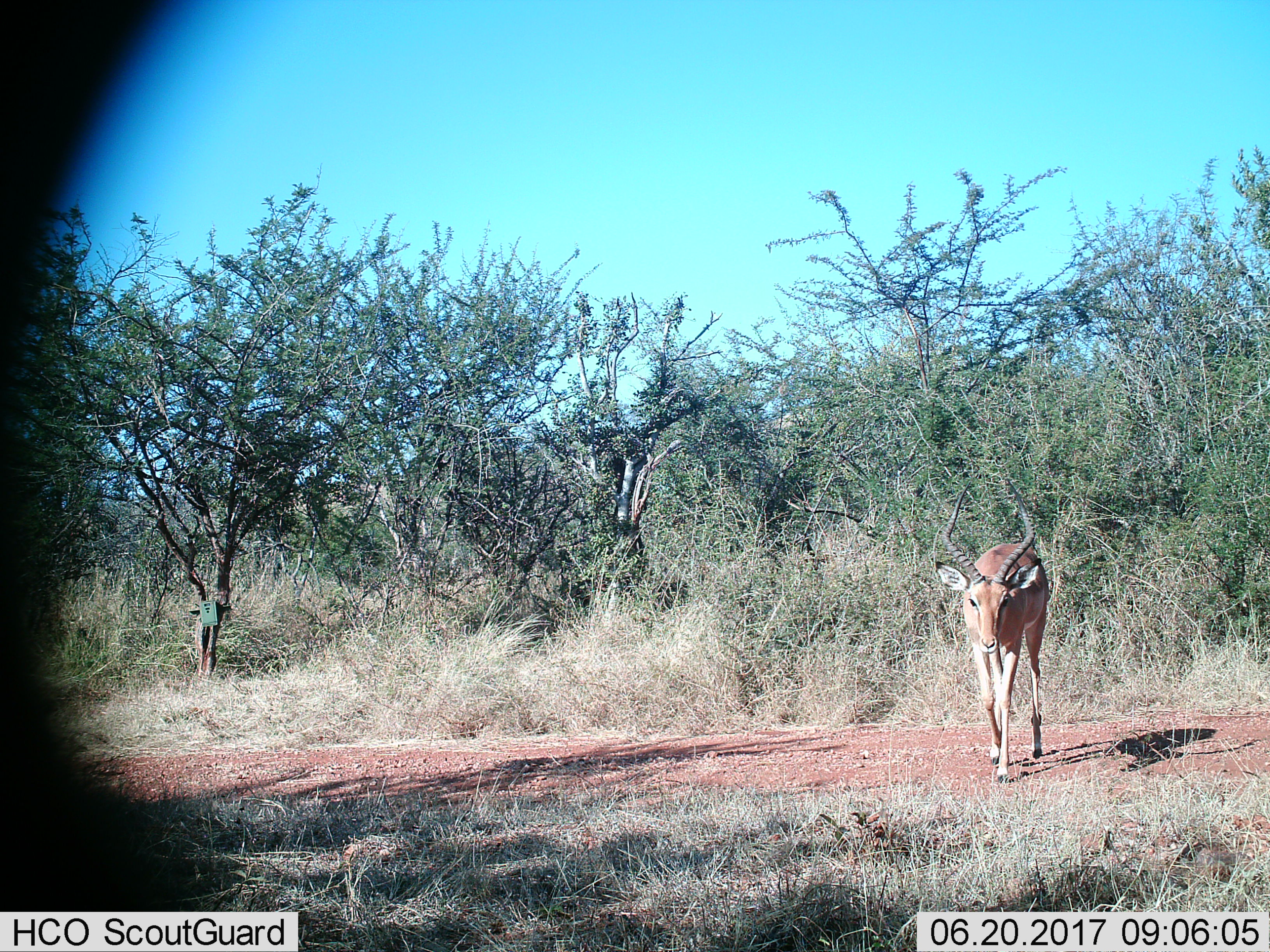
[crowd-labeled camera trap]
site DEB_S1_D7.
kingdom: Animalia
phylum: Chordata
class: Mammalia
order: Artiodactyla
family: Bovidae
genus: Aepyceros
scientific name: Aepyceros melampus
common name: impala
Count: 1.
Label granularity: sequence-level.